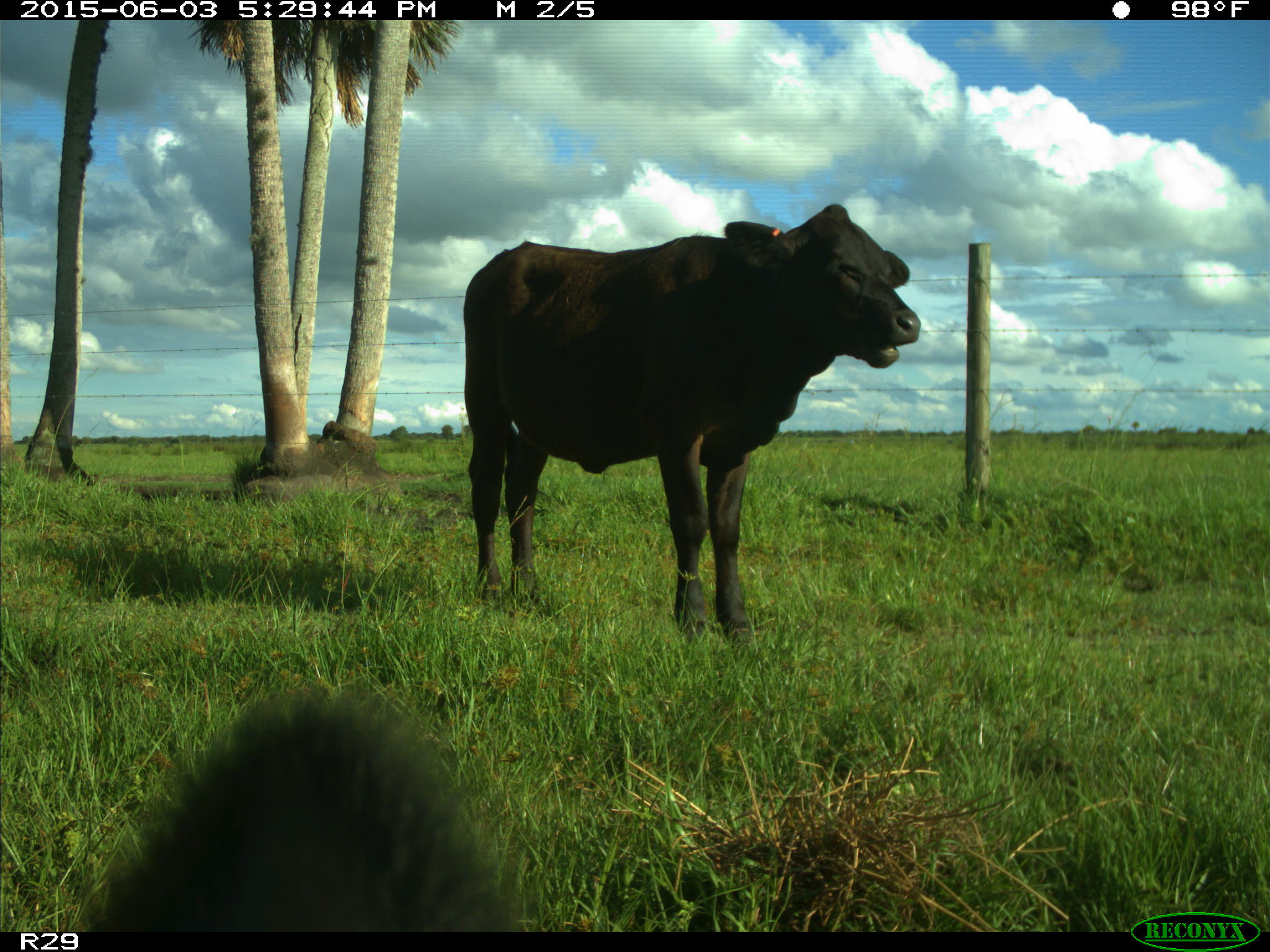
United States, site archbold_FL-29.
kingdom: Animalia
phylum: Chordata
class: Mammalia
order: Artiodactyla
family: Bovidae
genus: Bos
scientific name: Bos taurus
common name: domestic cow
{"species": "Bos taurus (domestic cow)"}